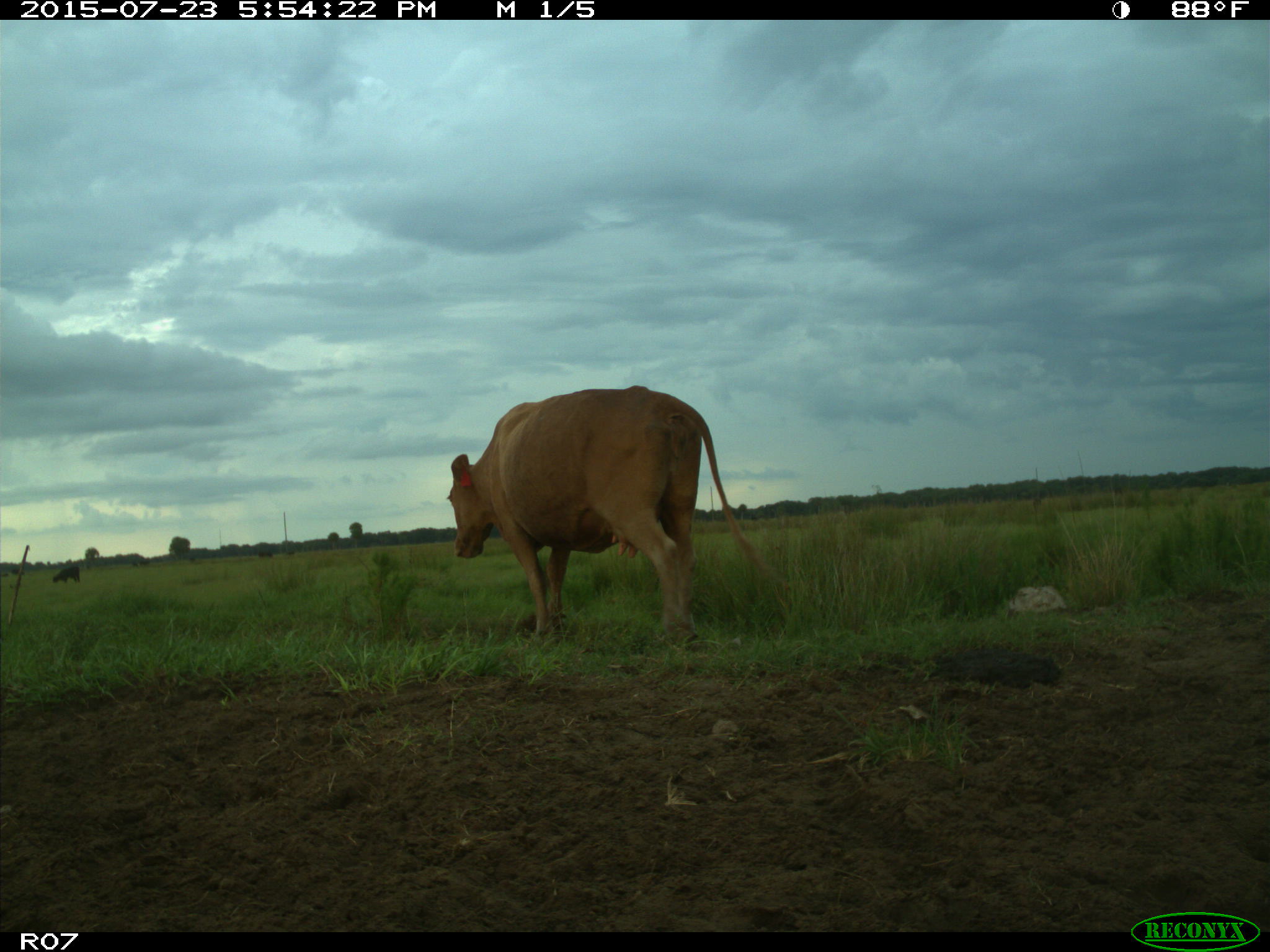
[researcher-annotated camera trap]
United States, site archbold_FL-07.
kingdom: Animalia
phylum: Chordata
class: Mammalia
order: Artiodactyla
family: Bovidae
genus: Bos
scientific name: Bos taurus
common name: domestic cow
Bos taurus (domestic cow).